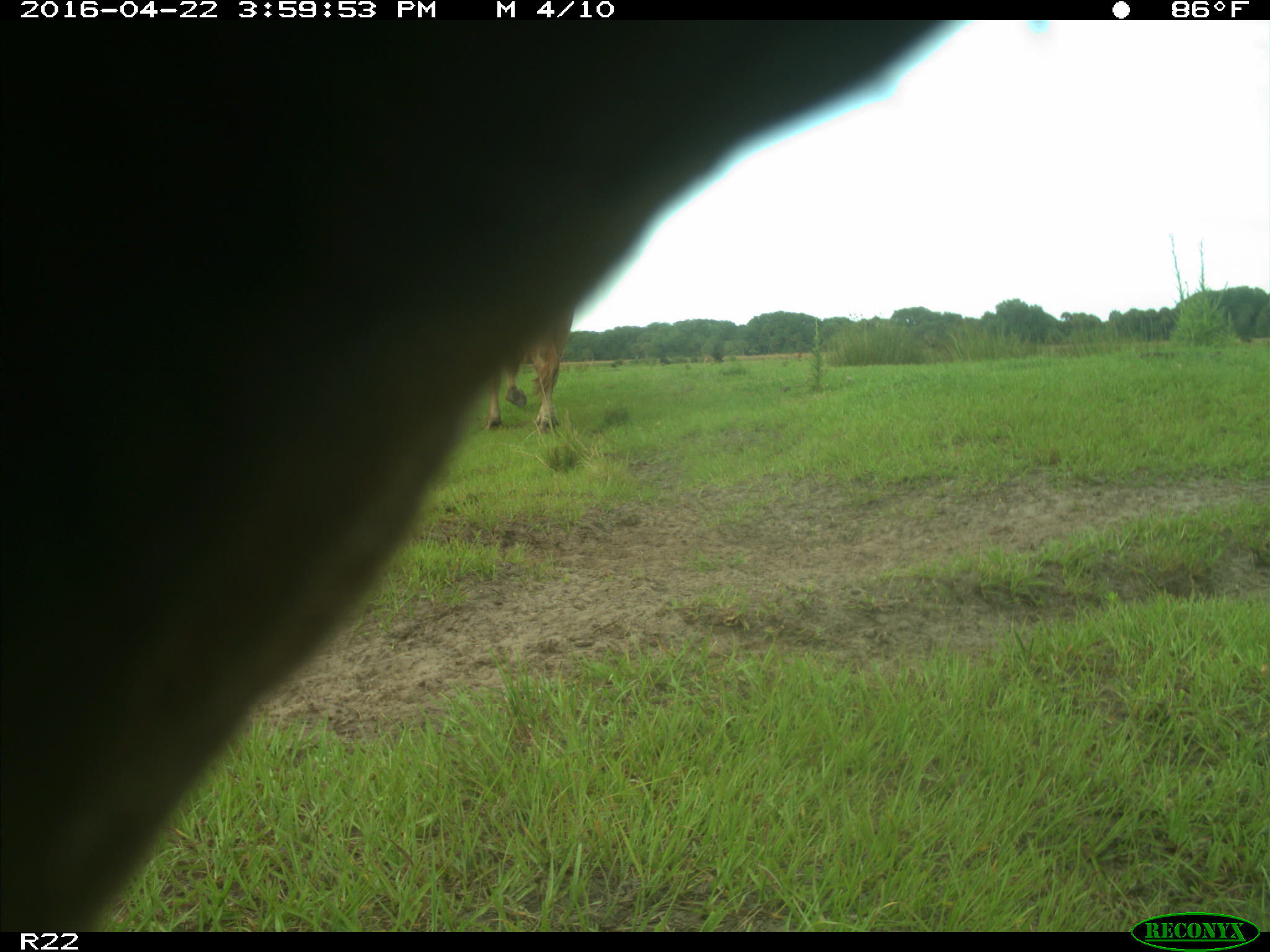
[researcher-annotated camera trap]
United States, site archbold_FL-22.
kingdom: Animalia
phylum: Chordata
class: Mammalia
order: Artiodactyla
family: Bovidae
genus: Bos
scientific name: Bos taurus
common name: domestic cow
Bos taurus (domestic cow).